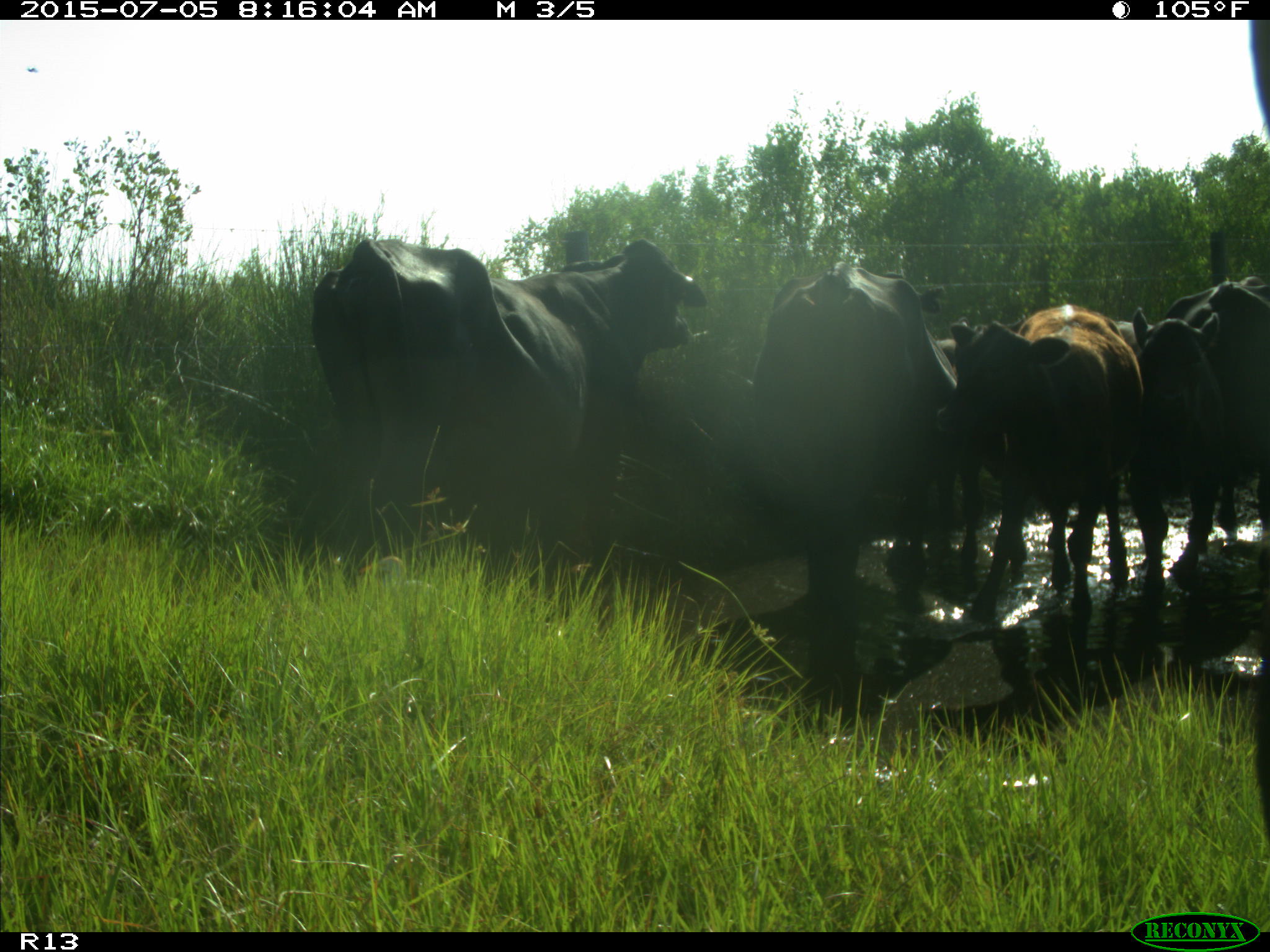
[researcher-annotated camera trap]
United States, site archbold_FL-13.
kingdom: Animalia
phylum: Chordata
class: Mammalia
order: Artiodactyla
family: Bovidae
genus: Bos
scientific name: Bos taurus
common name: domestic cow